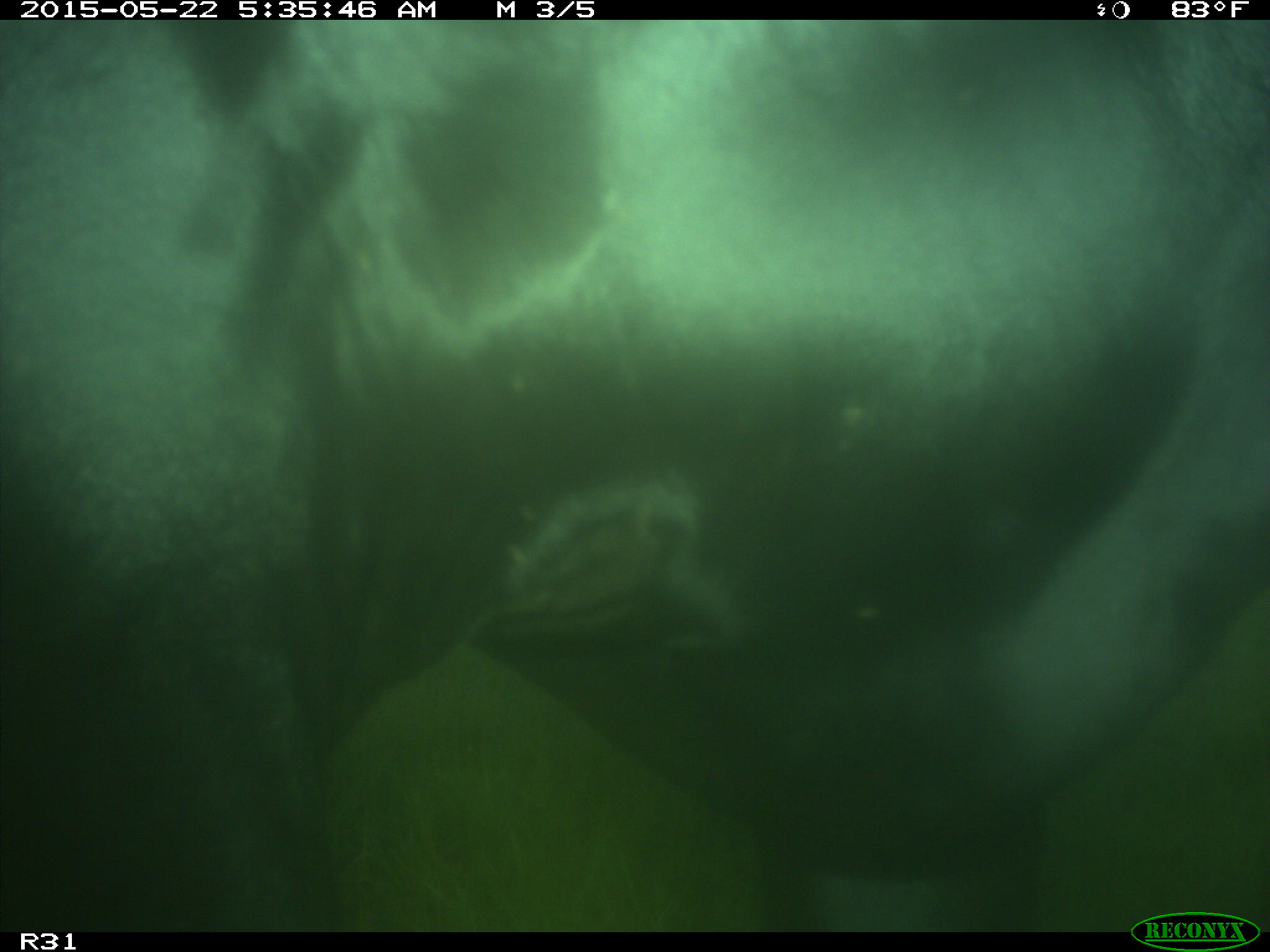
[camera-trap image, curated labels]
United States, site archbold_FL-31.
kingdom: Animalia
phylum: Chordata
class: Mammalia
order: Artiodactyla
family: Bovidae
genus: Bos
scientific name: Bos taurus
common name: domestic cow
Bos taurus (domestic cow).